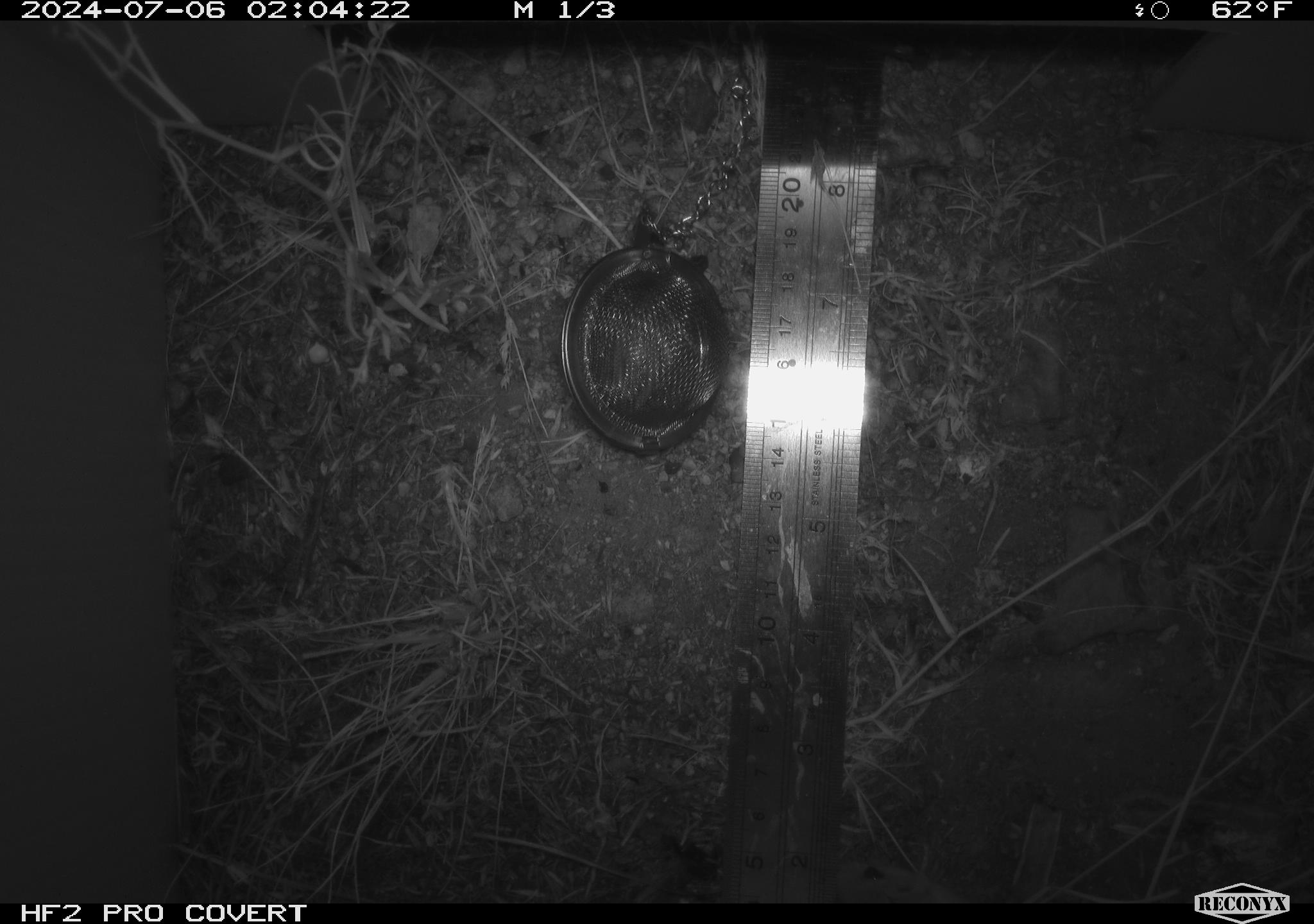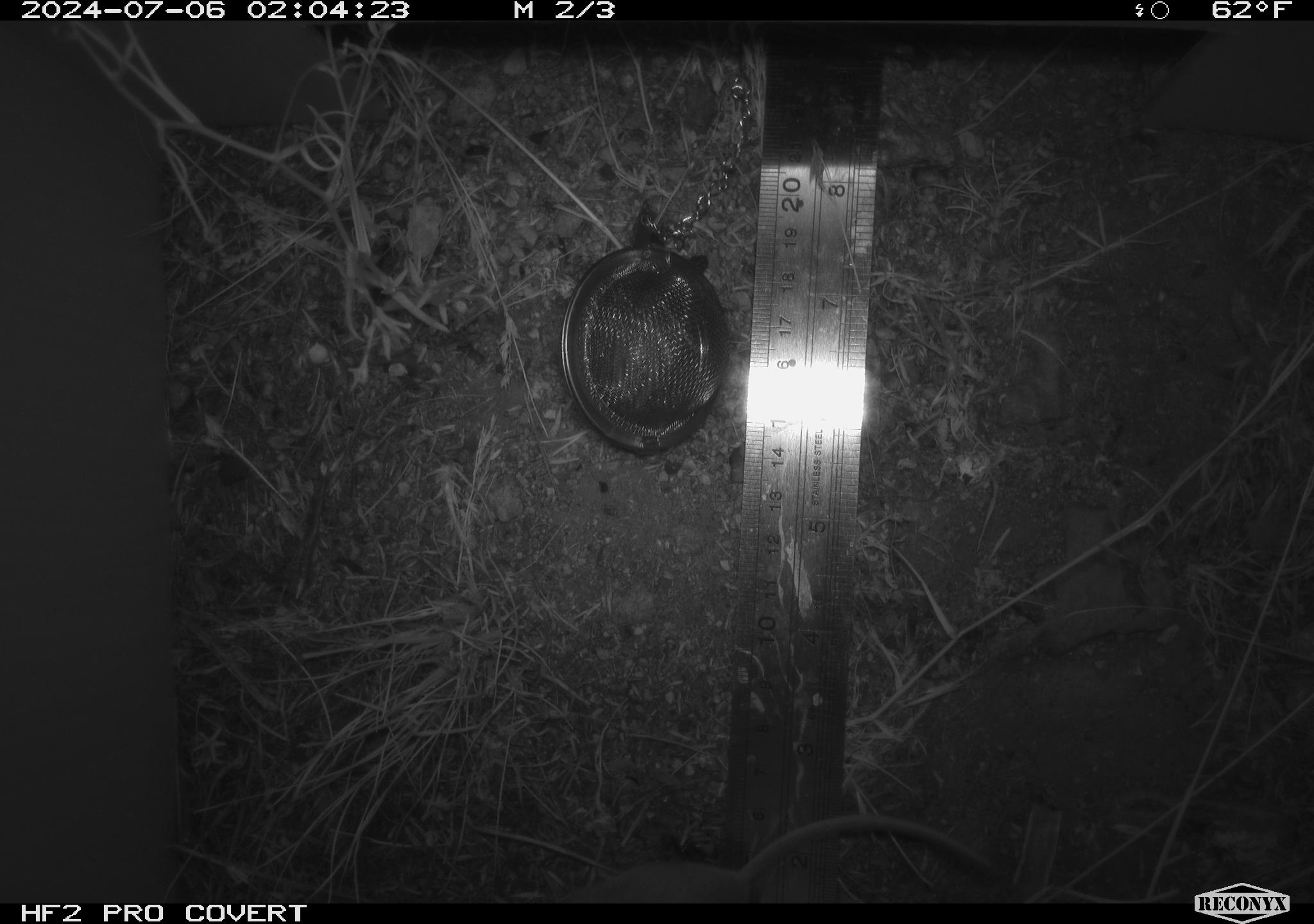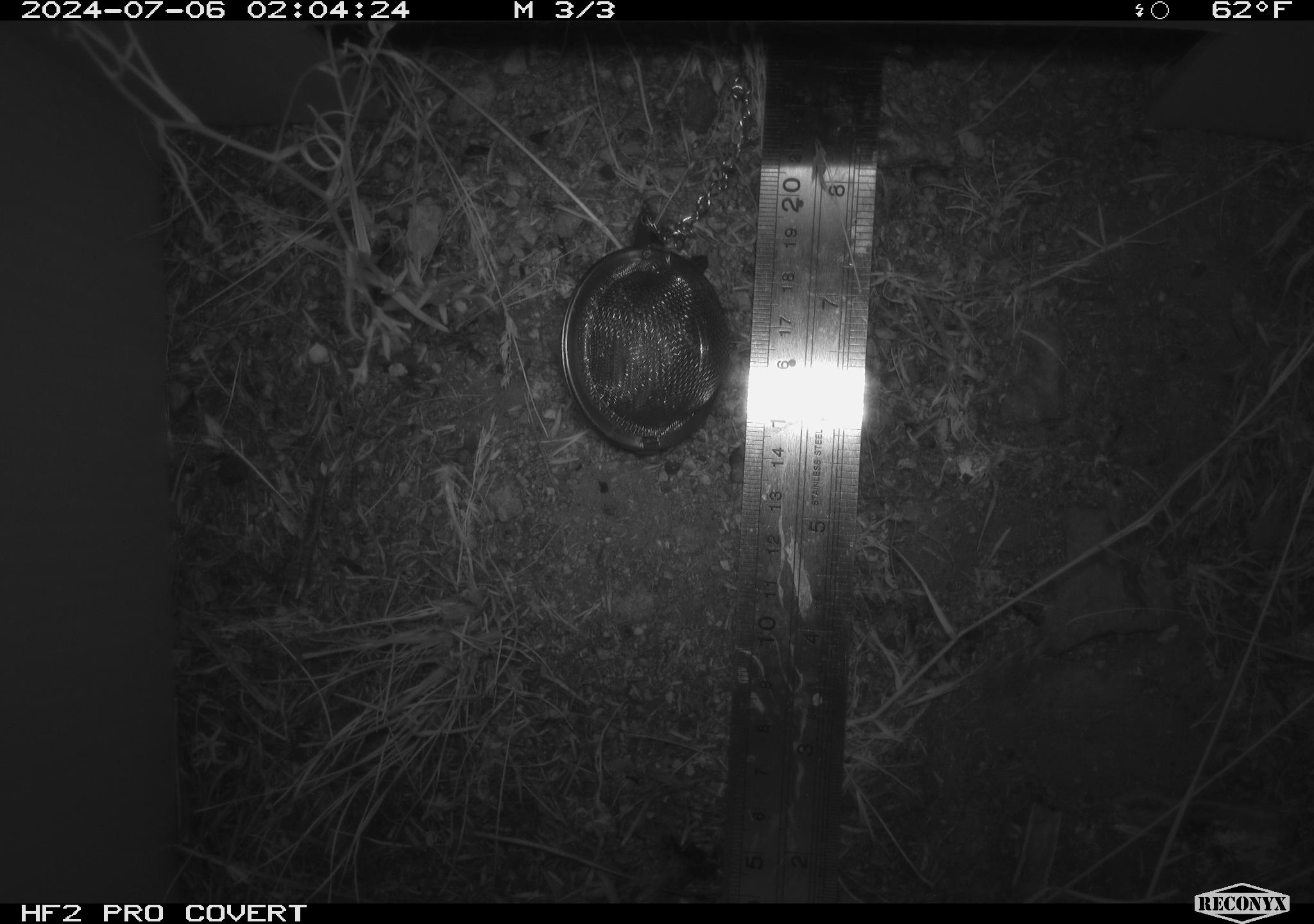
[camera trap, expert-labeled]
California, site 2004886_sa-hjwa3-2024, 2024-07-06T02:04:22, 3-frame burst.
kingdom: Animalia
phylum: Chordata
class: Mammalia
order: Rodentia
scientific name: Rodentia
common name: rodent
Rodent (Rodentia).